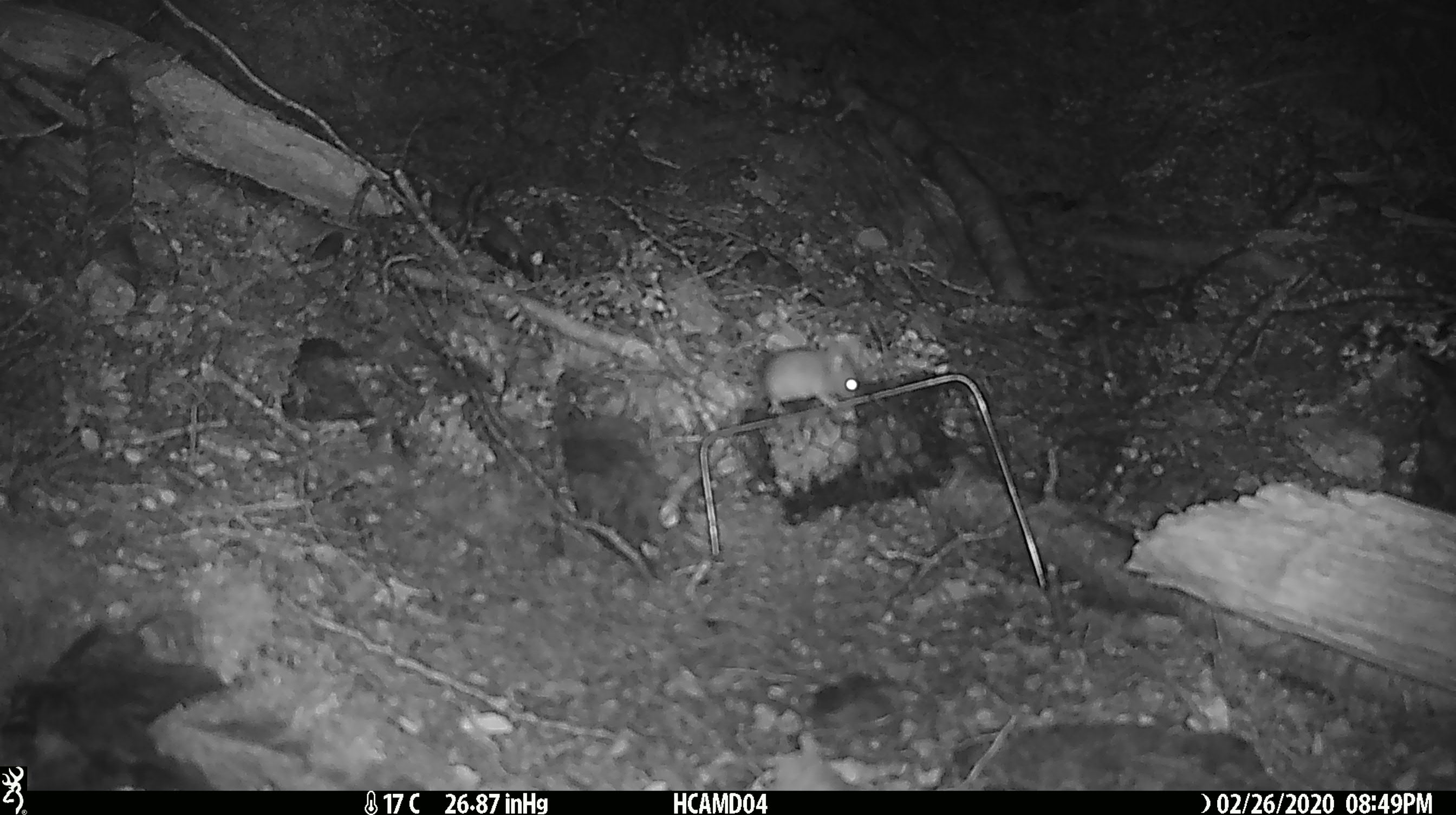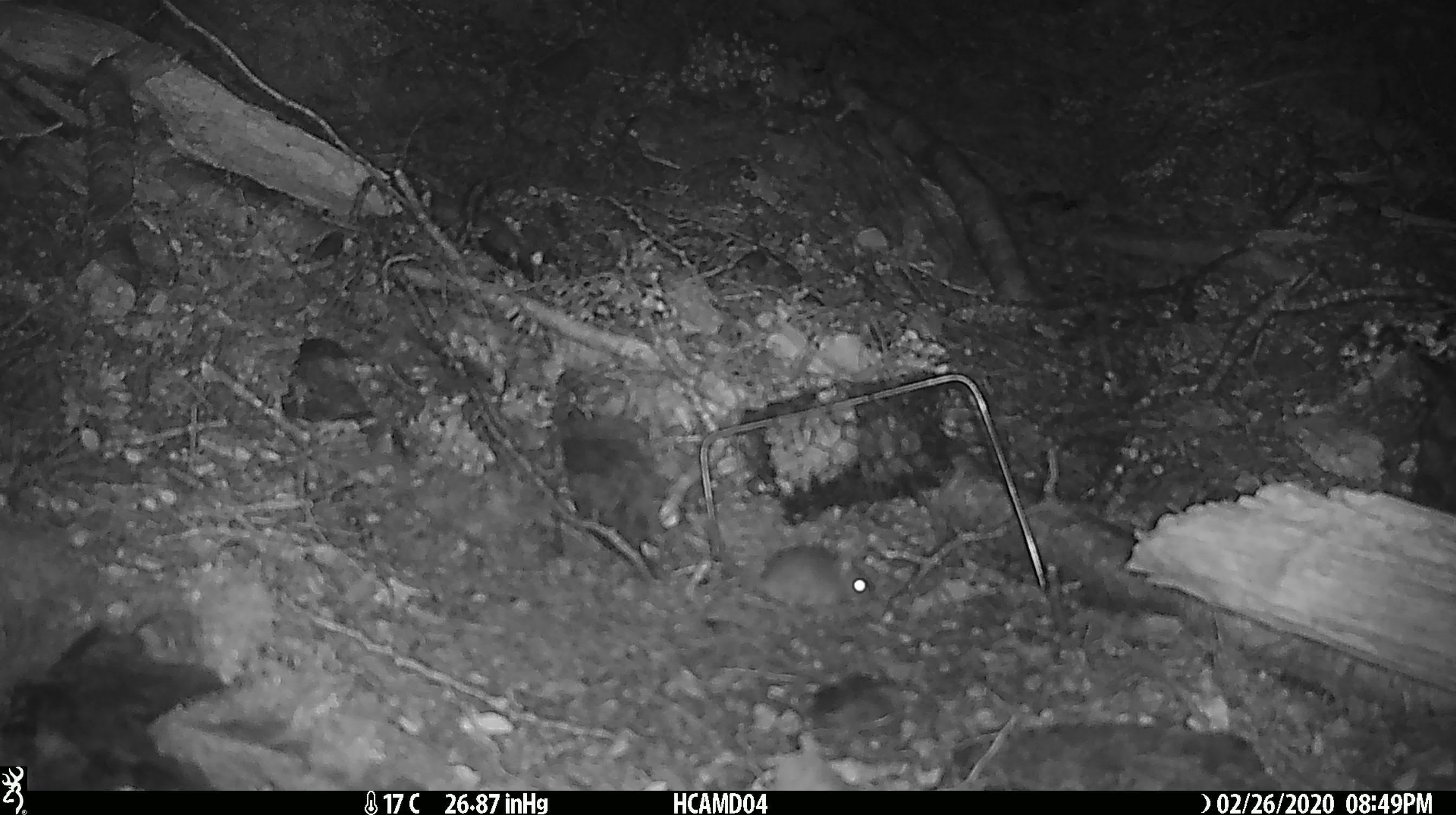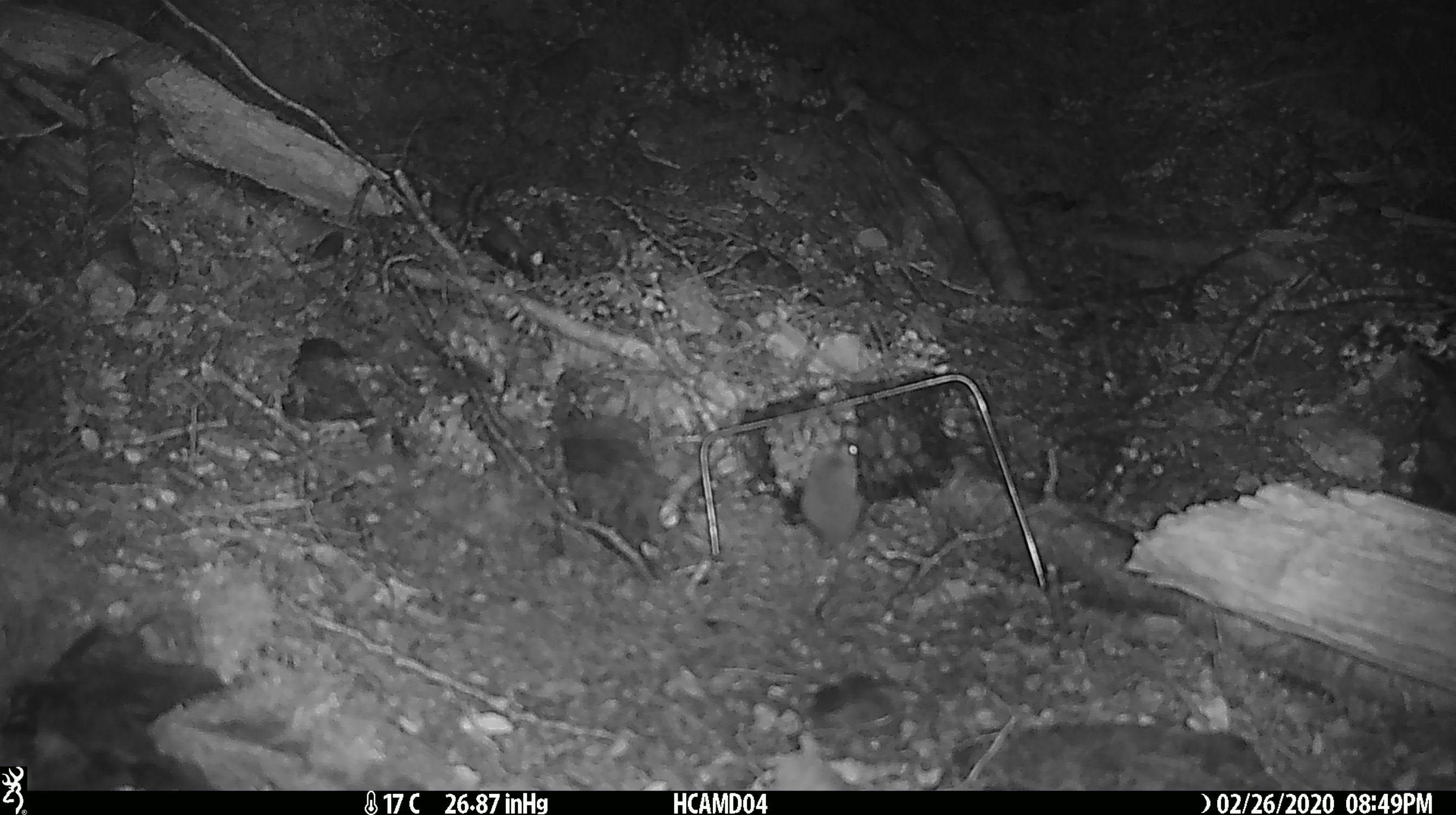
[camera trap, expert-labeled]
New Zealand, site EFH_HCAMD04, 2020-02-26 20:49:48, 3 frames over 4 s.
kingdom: Animalia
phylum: Chordata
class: Mammalia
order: Rodentia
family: Muridae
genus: Mus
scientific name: Mus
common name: mouse